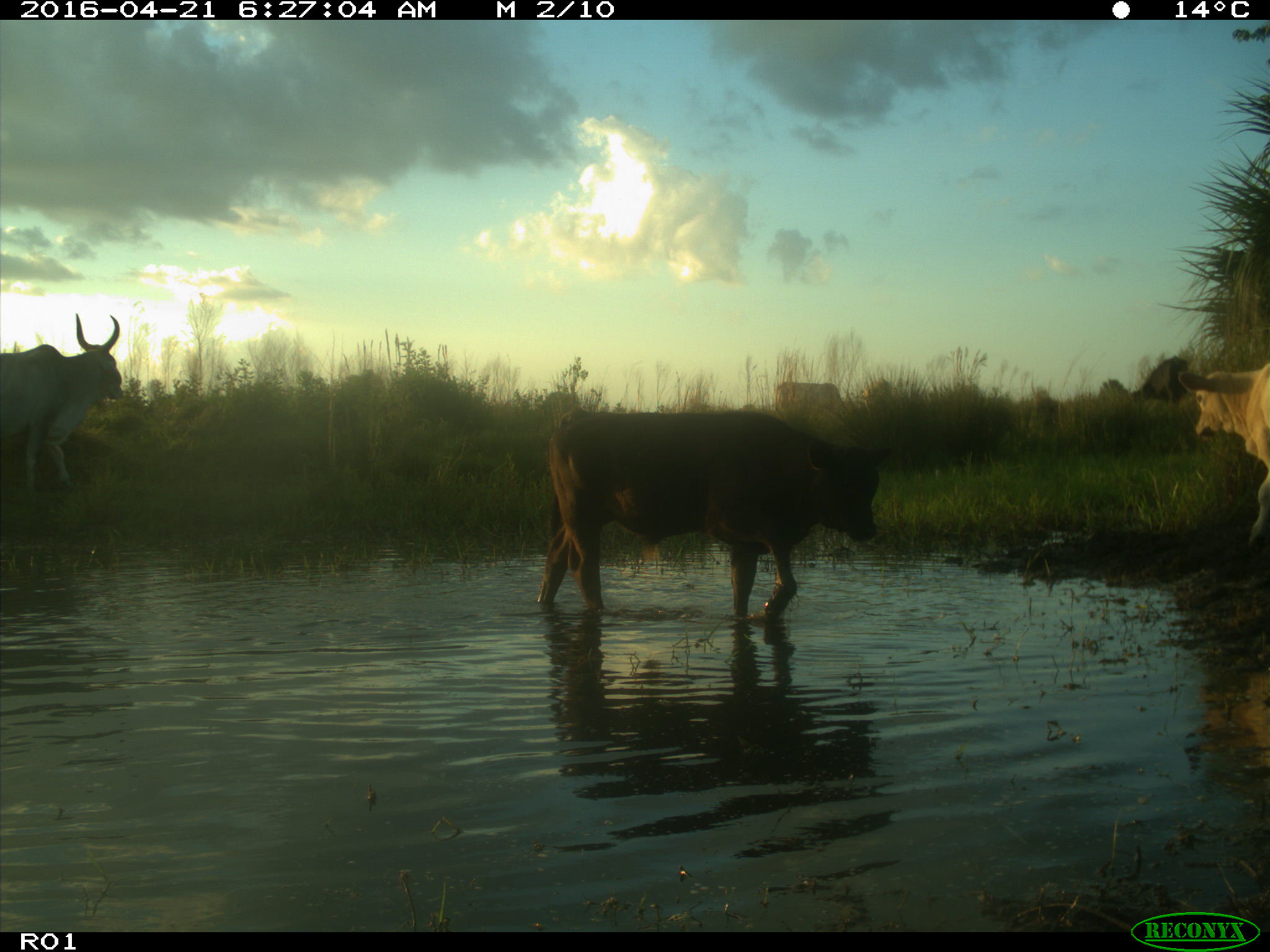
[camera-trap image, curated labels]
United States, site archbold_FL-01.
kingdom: Animalia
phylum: Chordata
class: Mammalia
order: Artiodactyla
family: Bovidae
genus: Bos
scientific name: Bos taurus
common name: domestic cow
Bos taurus (domestic cow).